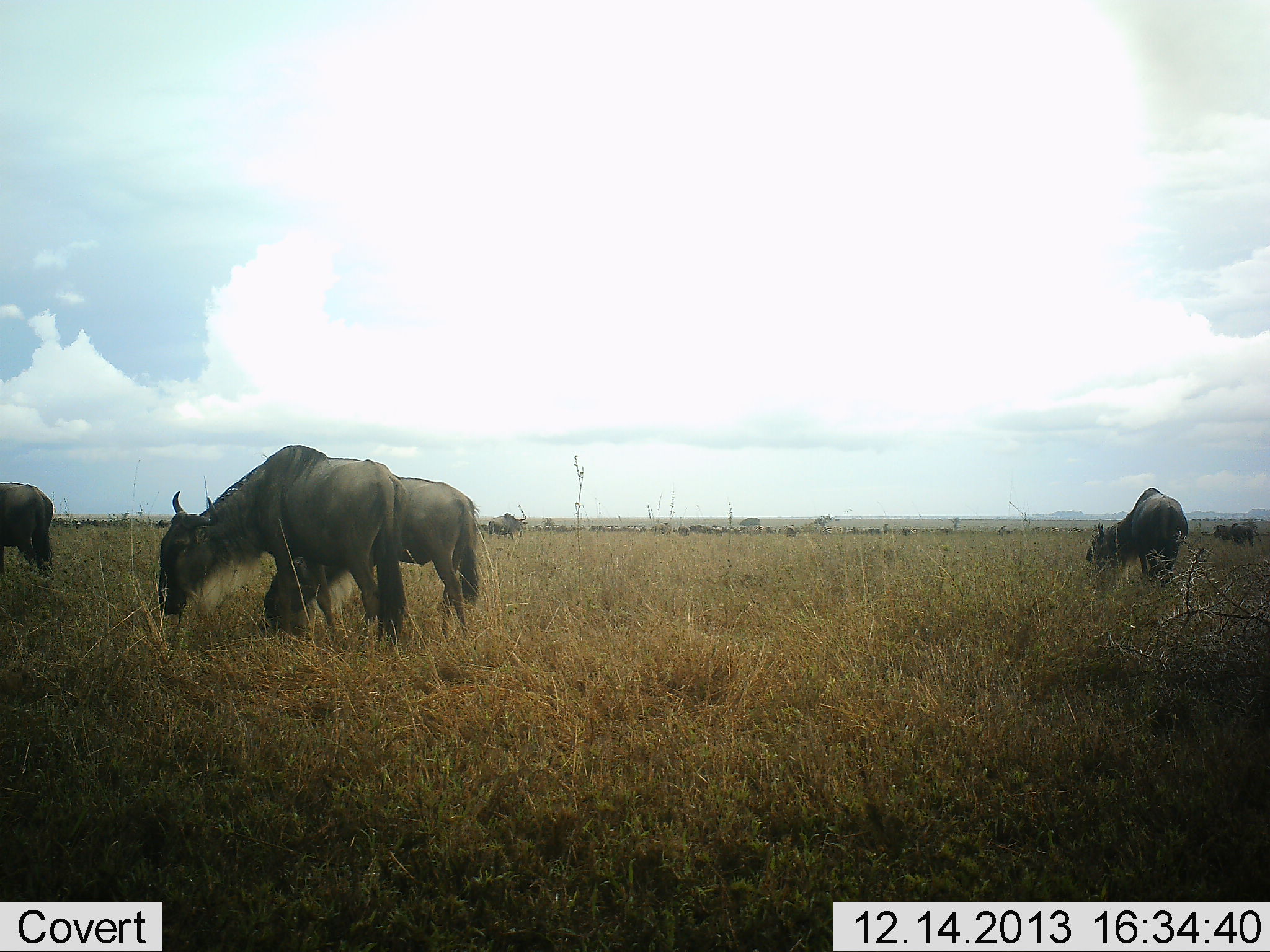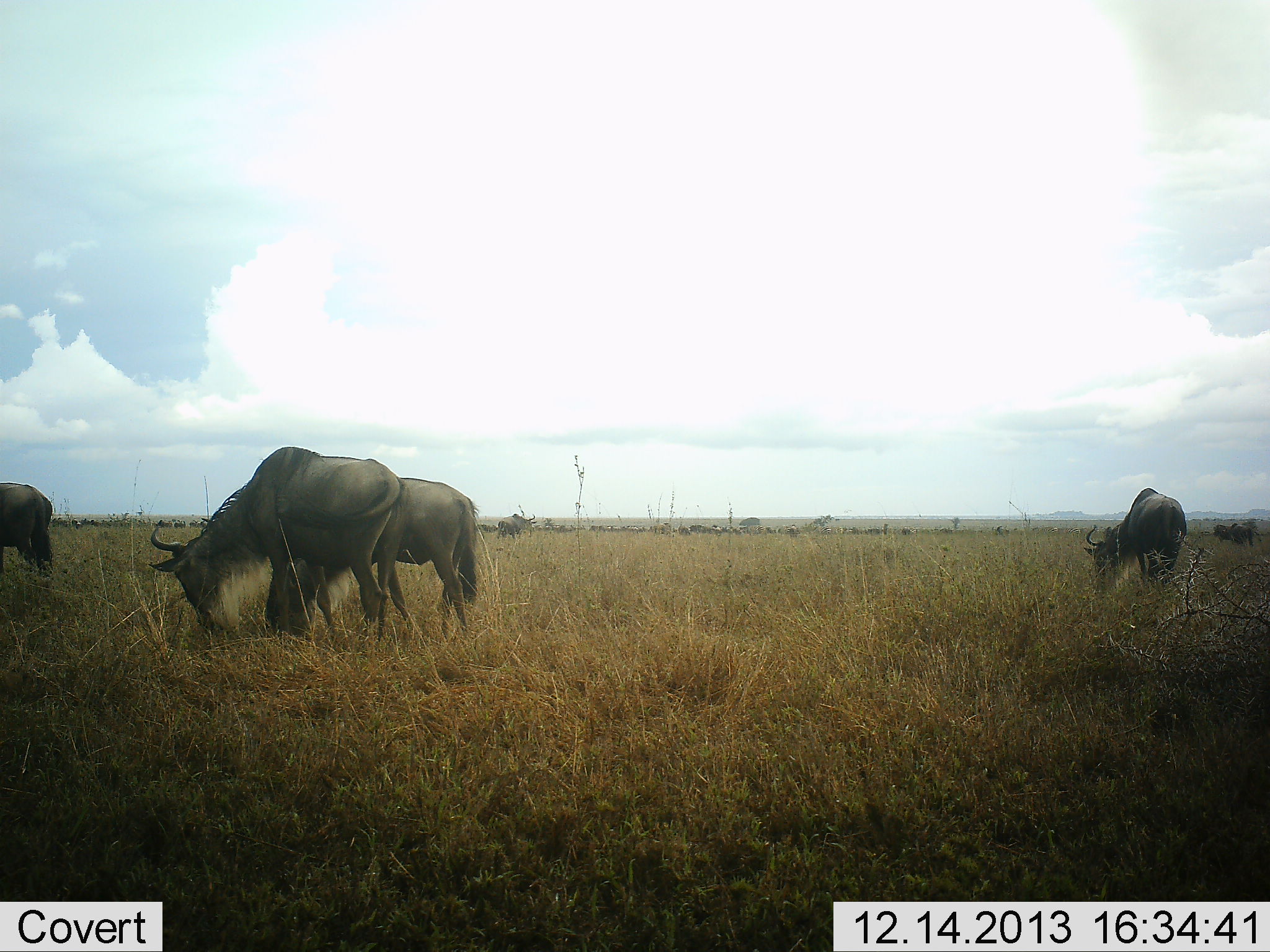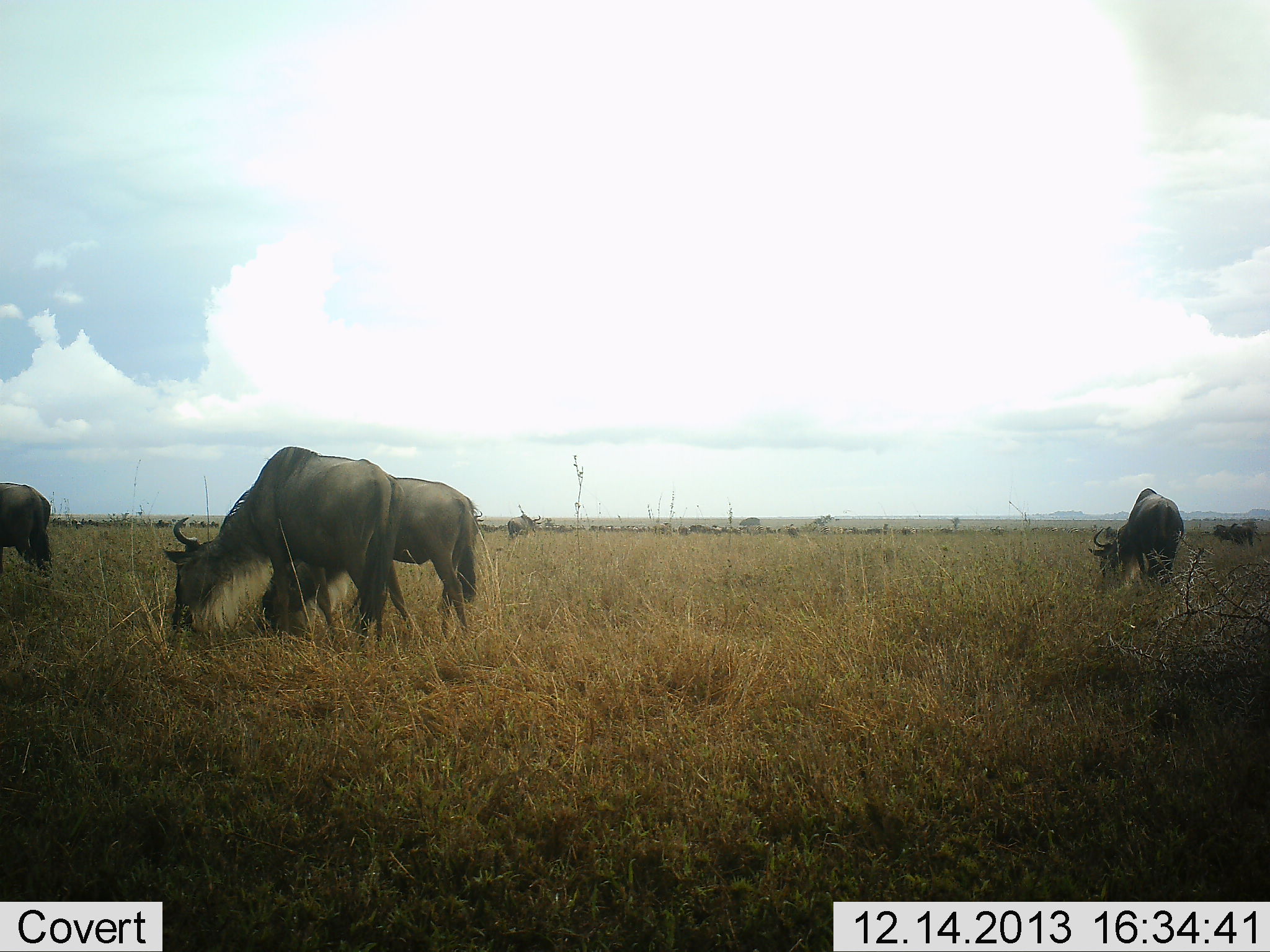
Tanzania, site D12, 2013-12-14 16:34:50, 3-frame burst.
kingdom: Animalia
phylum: Chordata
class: Mammalia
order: Artiodactyla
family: Bovidae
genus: Connochaetes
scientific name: Connochaetes taurinus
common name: blue wildebeest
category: wildebeest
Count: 11-50.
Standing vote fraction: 0%.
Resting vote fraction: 0%.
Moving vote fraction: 40%.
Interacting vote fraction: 0%.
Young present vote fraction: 0%.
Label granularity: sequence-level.